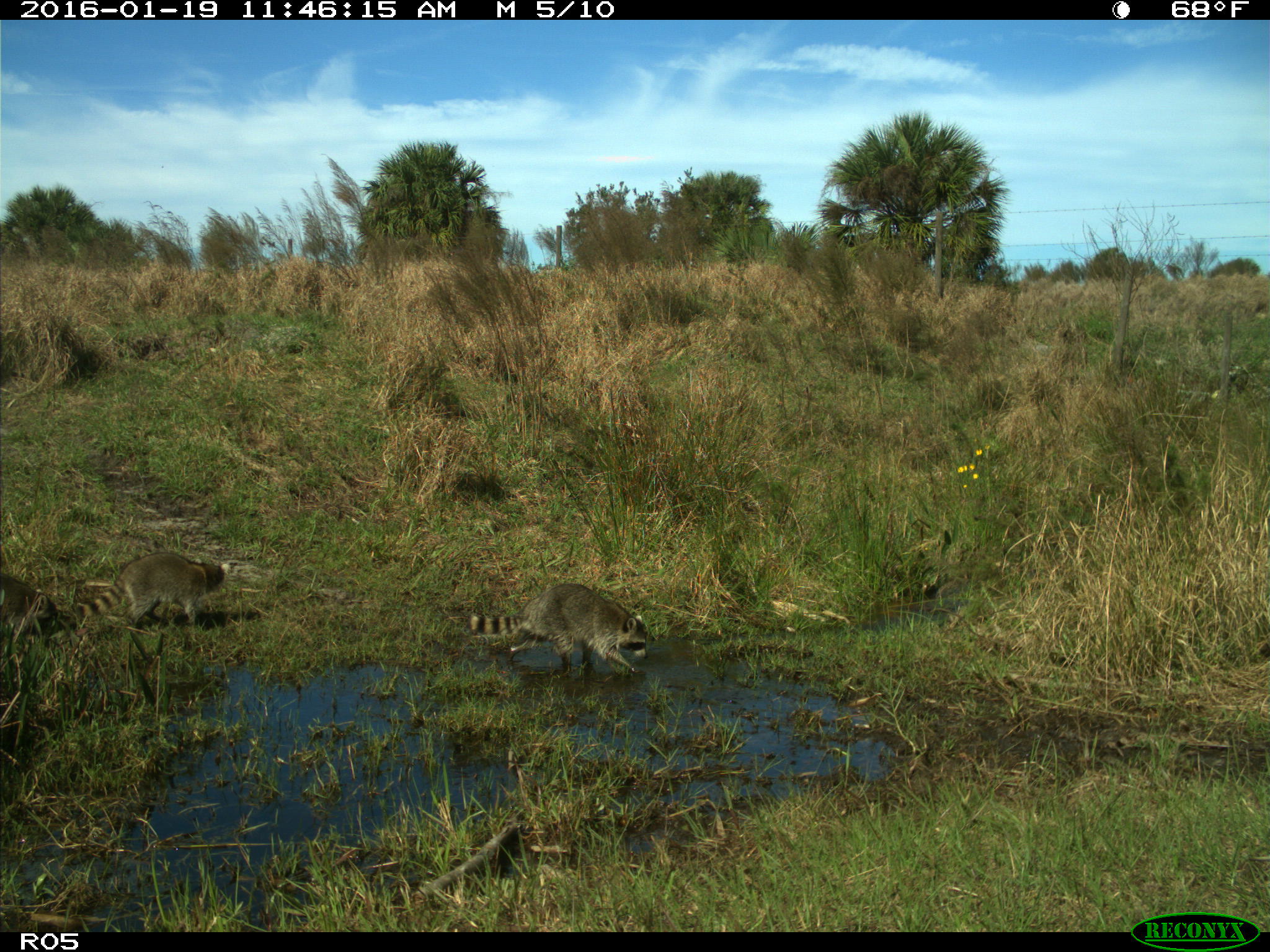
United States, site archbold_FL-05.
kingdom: Animalia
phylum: Chordata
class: Mammalia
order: Carnivora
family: Procyonidae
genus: Procyon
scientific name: Procyon lotor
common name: common raccoon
Procyon lotor (common raccoon).